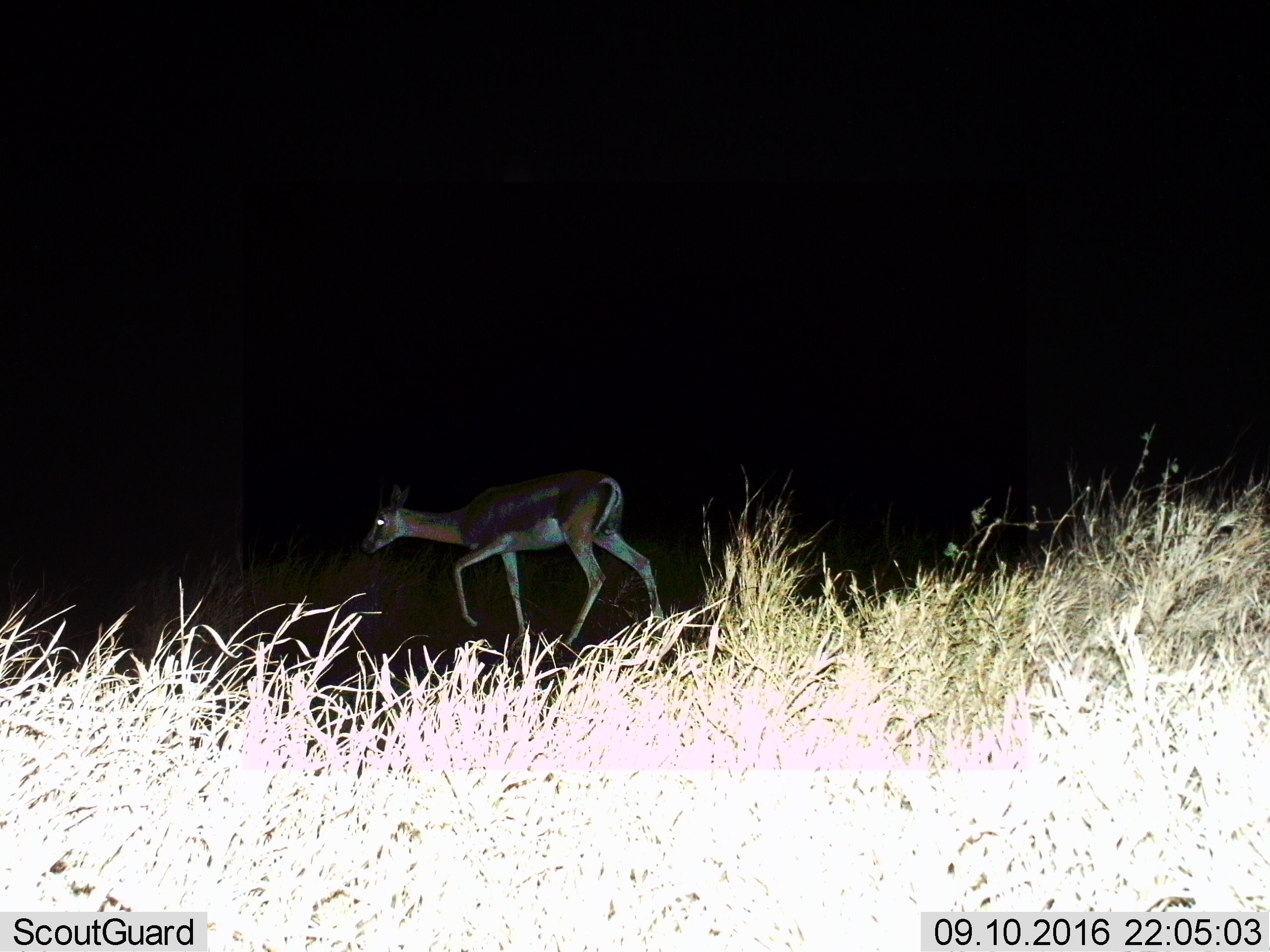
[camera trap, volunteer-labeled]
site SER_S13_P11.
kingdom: Animalia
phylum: Chordata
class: Mammalia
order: Artiodactyla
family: Bovidae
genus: Eudorcas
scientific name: Eudorcas thomsonii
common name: thomson's gazelle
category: gazellethomsons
Gazellethomsons (thomson's gazelle) (Eudorcas thomsonii), count 1. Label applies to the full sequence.